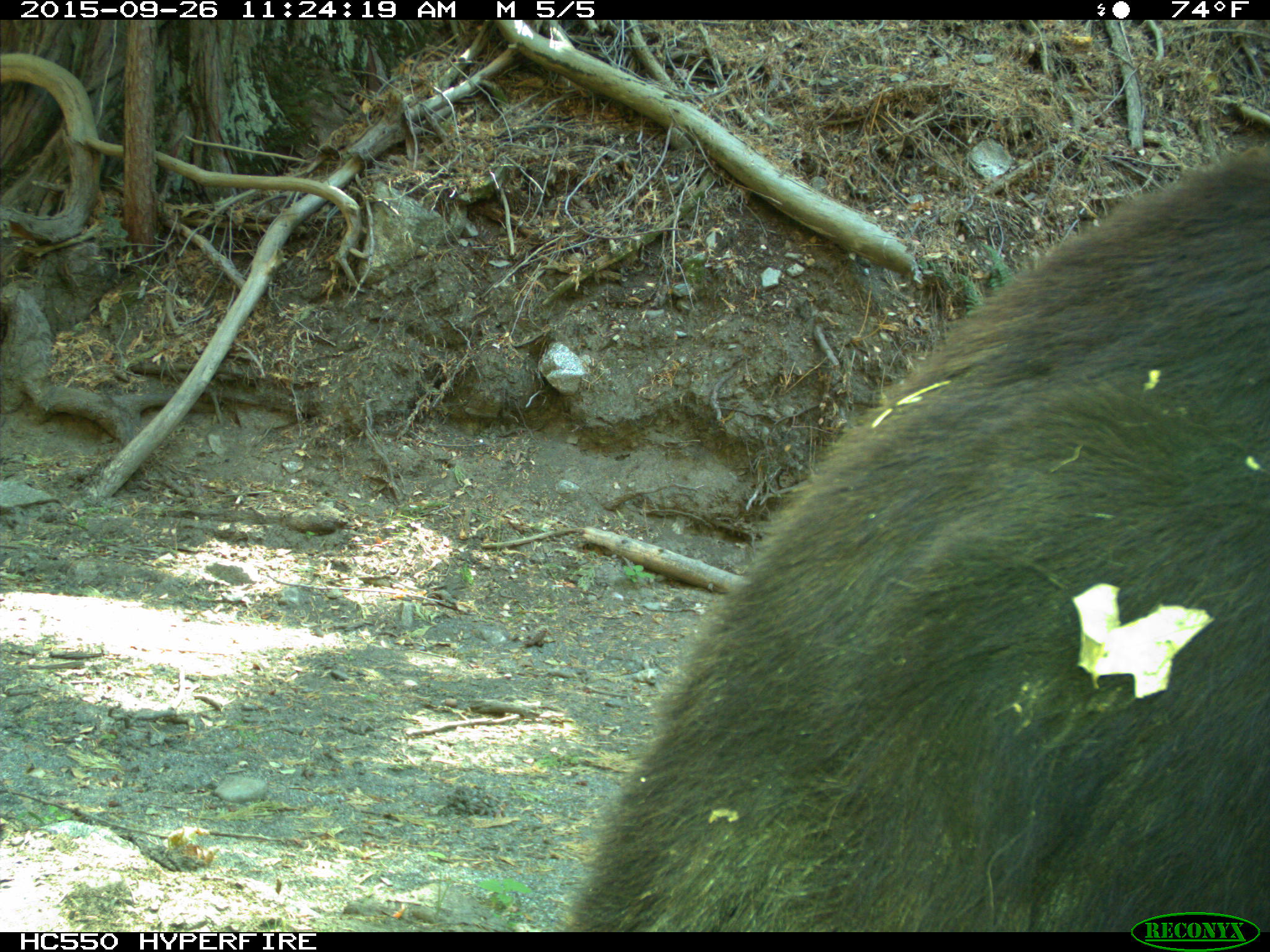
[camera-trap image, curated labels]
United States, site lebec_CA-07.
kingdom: Animalia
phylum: Chordata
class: Mammalia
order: Carnivora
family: Ursidae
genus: Ursus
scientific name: Ursus americanus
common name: american black bear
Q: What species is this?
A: Ursus americanus (american black bear).